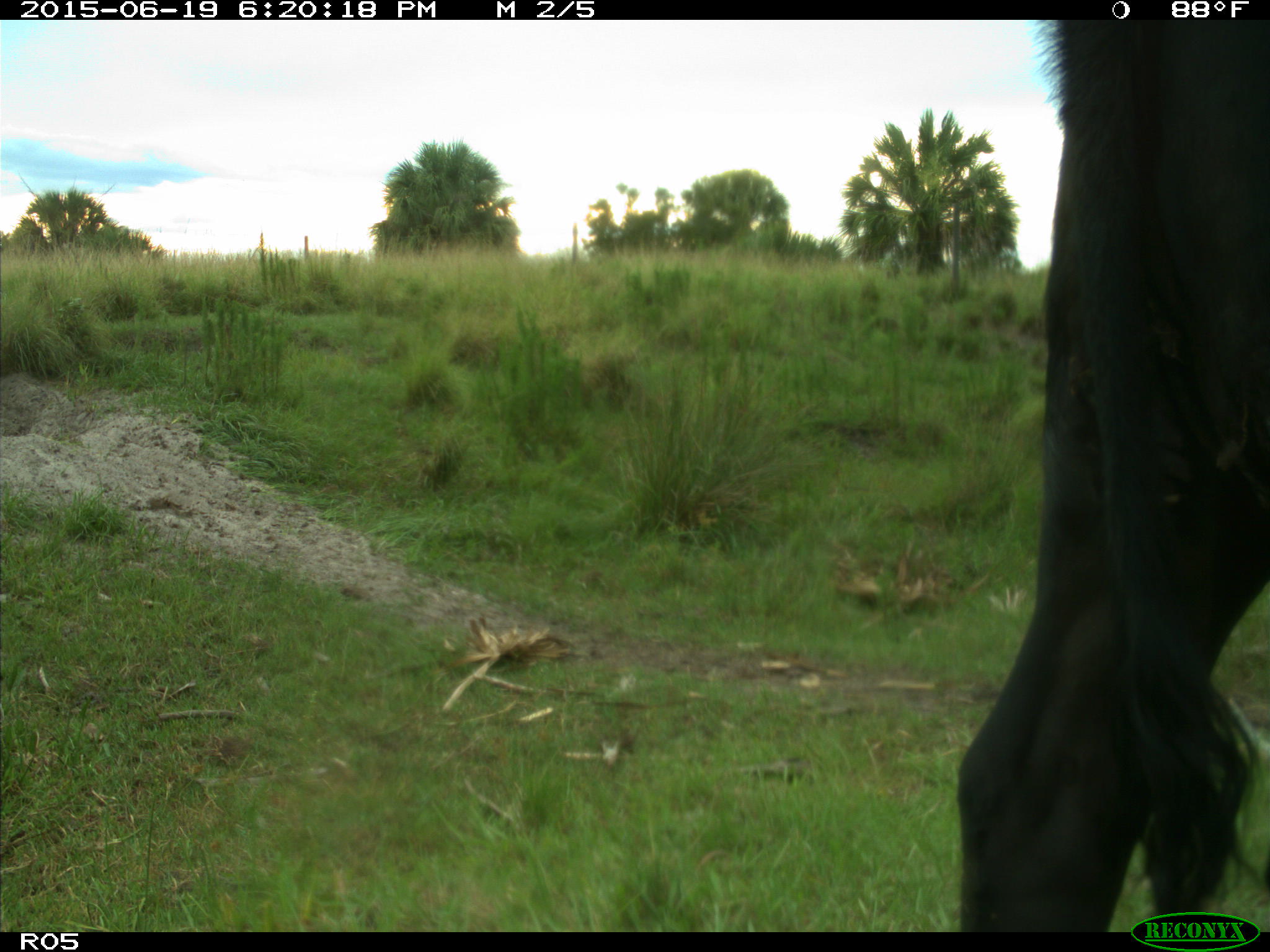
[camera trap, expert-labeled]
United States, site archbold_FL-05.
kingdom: Animalia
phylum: Chordata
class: Mammalia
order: Artiodactyla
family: Bovidae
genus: Bos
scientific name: Bos taurus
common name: domestic cow